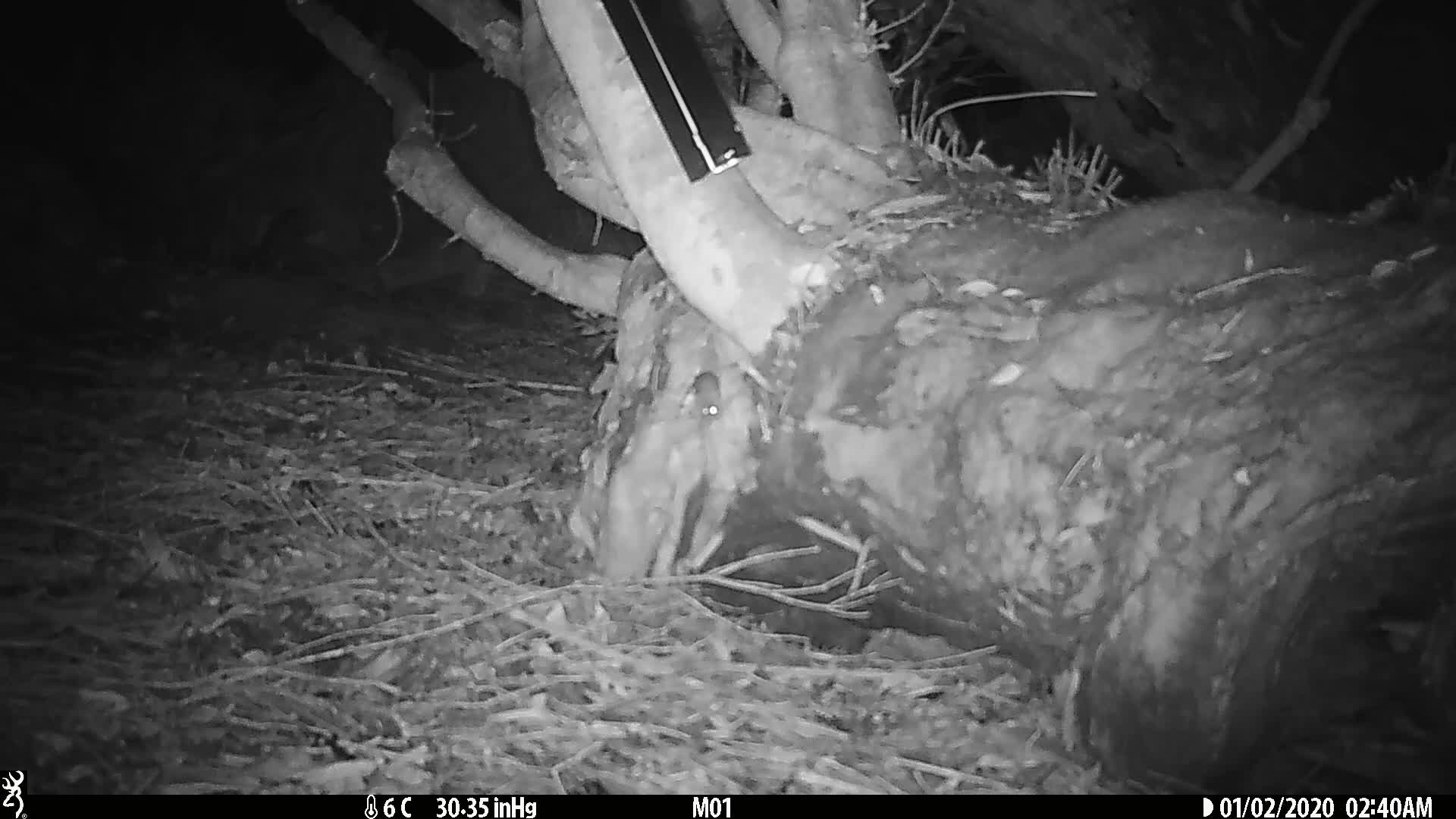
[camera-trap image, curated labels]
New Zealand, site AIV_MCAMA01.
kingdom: Animalia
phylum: Chordata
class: Mammalia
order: Rodentia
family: Muridae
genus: Mus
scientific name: Mus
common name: mouse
Mouse (Mus).